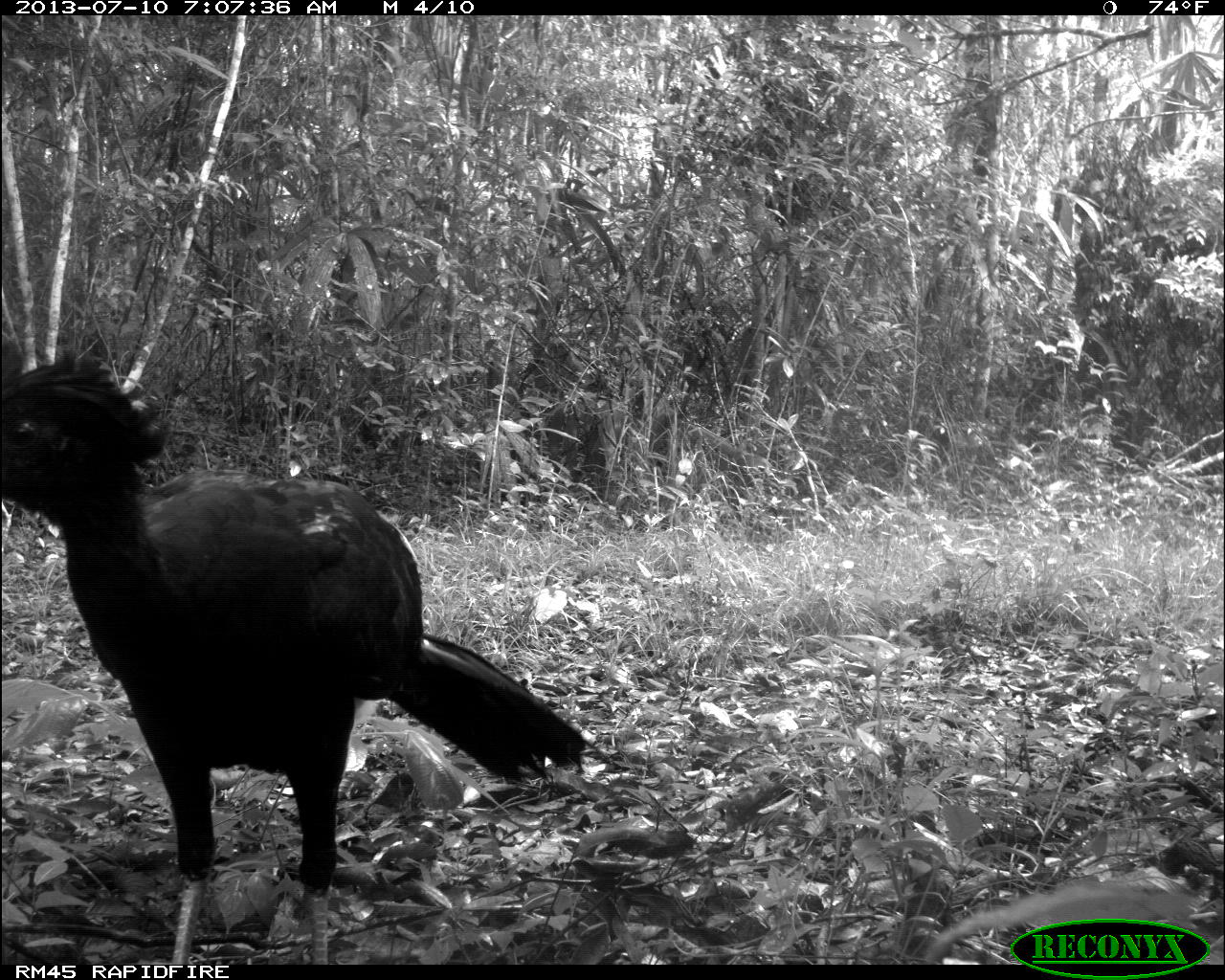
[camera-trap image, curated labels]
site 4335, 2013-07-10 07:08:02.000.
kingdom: Animalia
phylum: Chordata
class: Aves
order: Galliformes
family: Cracidae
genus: Crax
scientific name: Crax rubra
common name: great curassow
Crax rubra (great curassow), count 1, sex male.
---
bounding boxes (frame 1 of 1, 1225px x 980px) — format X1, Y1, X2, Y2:
crax rubra: 0, 342, 587, 958